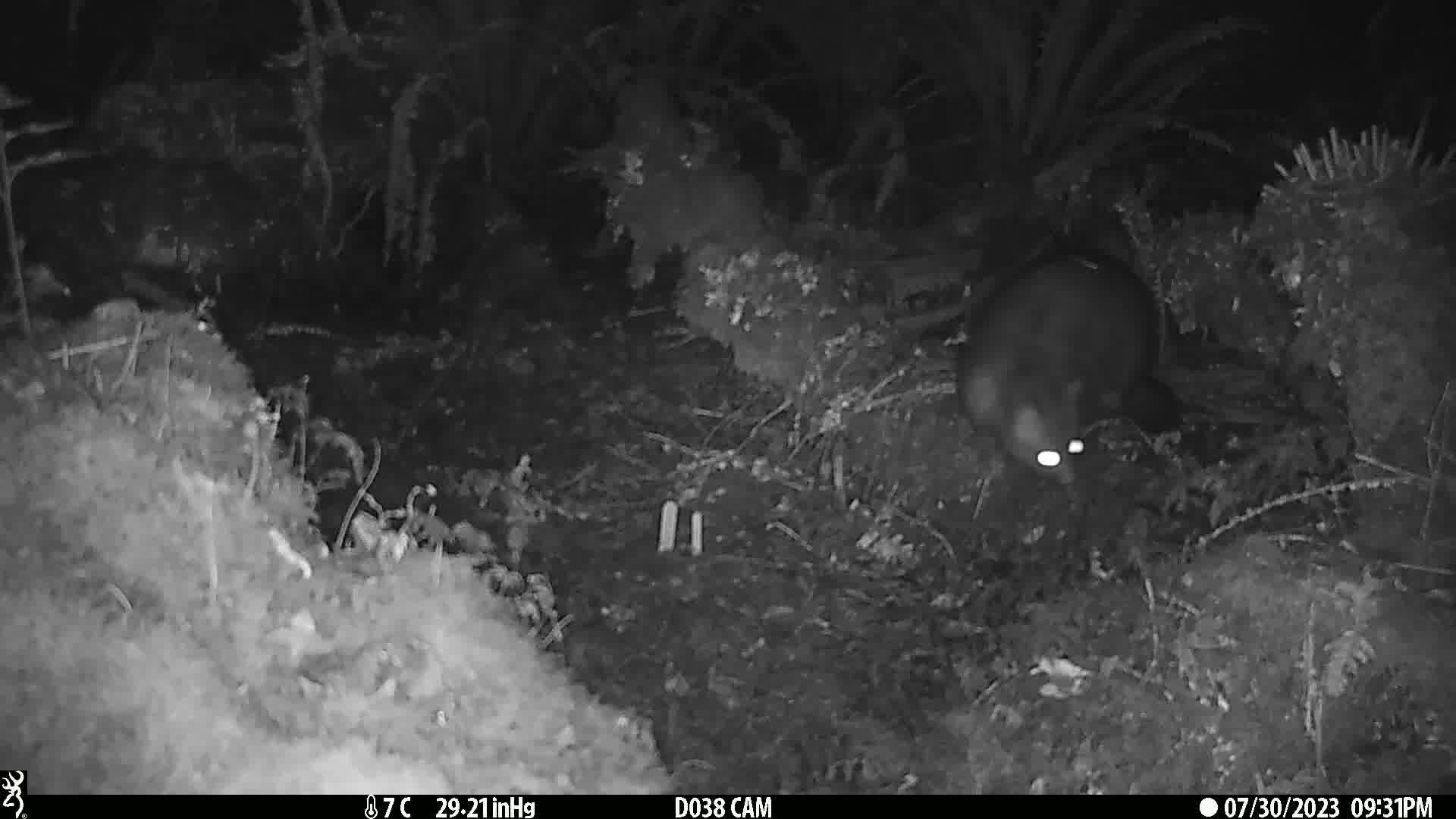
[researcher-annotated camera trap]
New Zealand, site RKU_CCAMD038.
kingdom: Animalia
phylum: Chordata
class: Mammalia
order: Diprotodontia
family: Phalangeridae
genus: Trichosurus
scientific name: Trichosurus vulpecula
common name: common brushtail possum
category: possum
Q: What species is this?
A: Possum (common brushtail possum) (Trichosurus vulpecula).